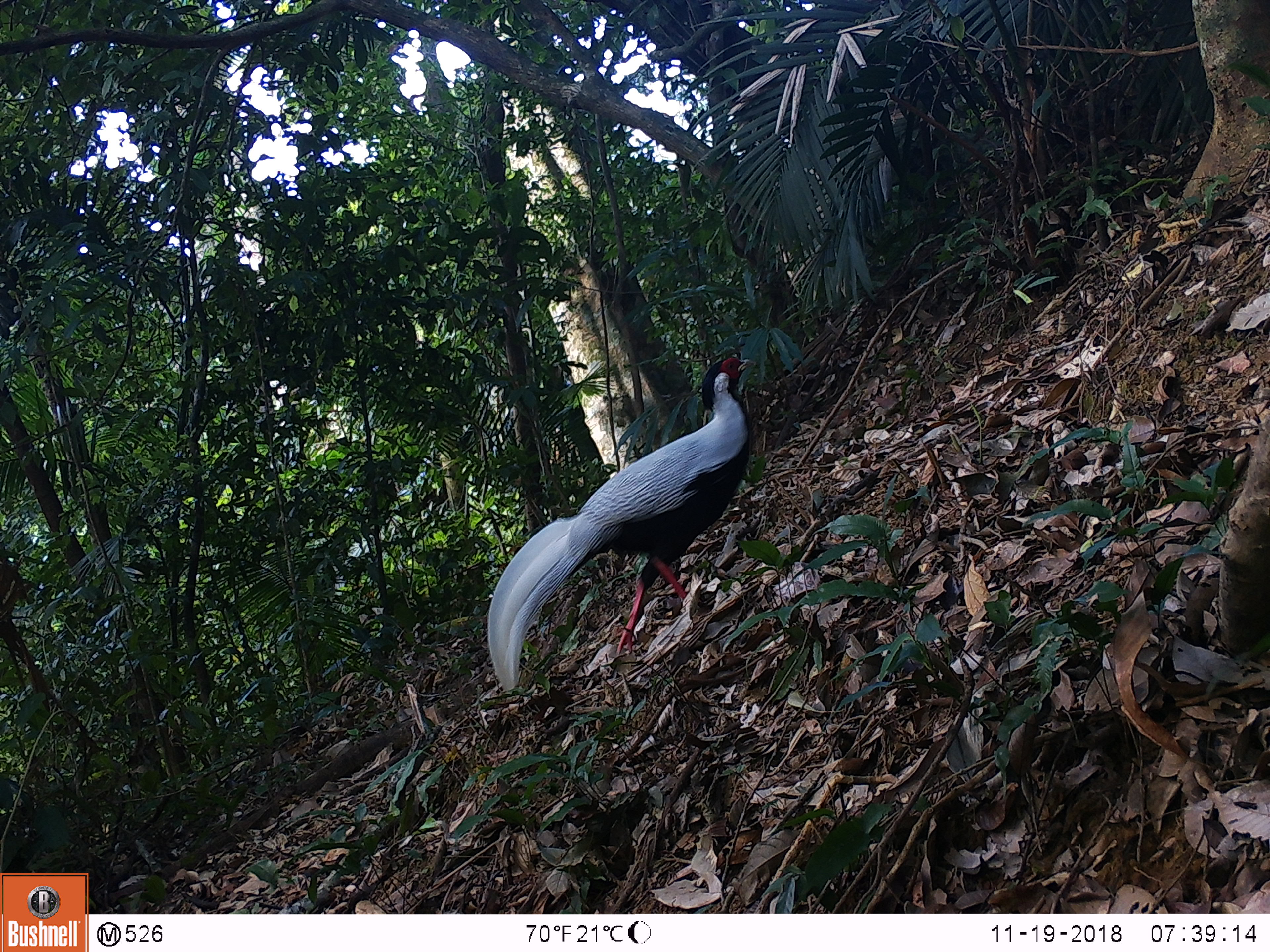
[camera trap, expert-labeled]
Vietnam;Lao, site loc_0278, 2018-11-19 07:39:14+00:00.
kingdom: Animalia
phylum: Chordata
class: Aves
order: Galliformes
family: Phasianidae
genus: Lophura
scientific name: Lophura nycthemera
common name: silver pheasant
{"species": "silver pheasant (Lophura nycthemera)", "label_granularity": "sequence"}